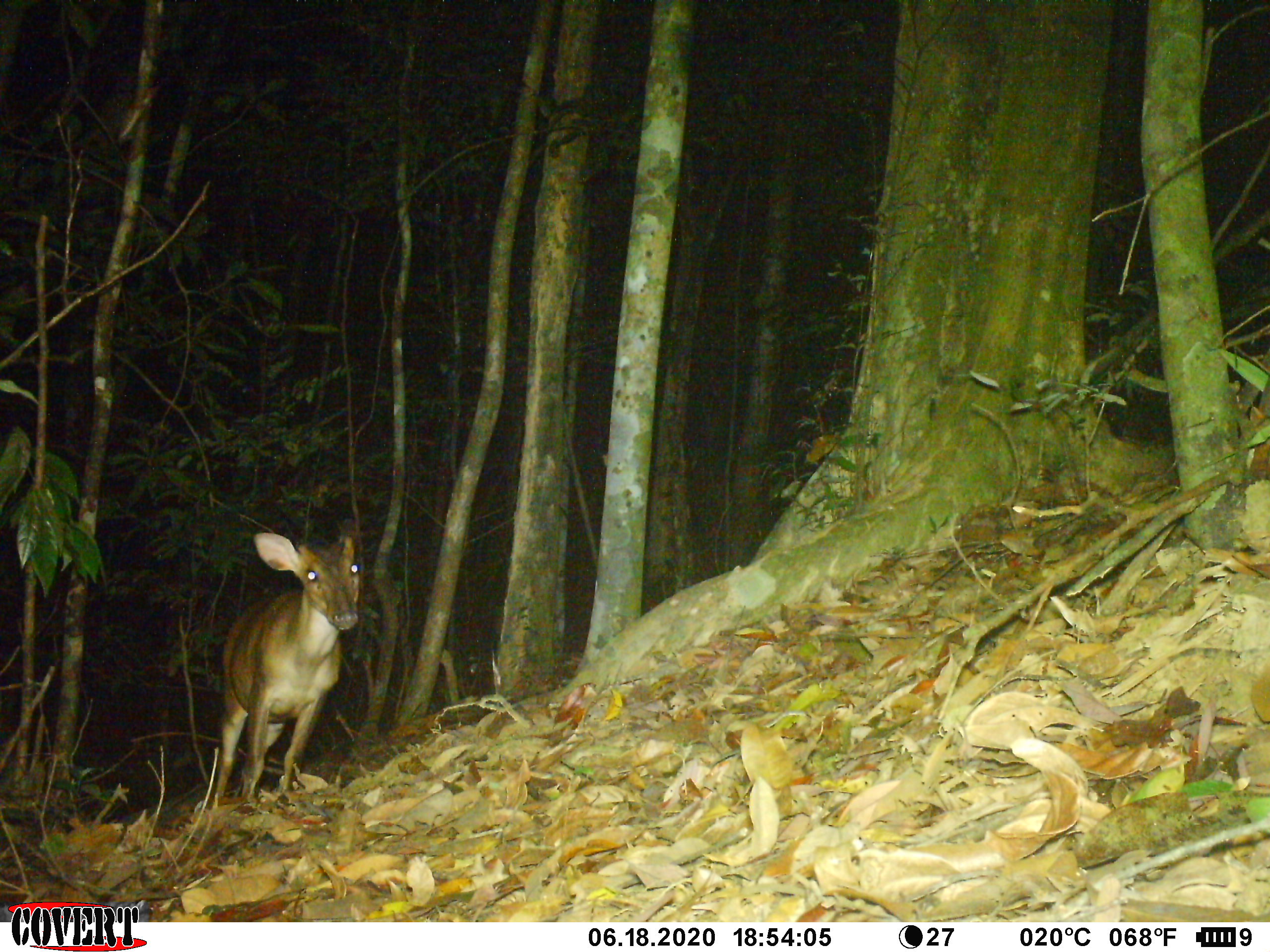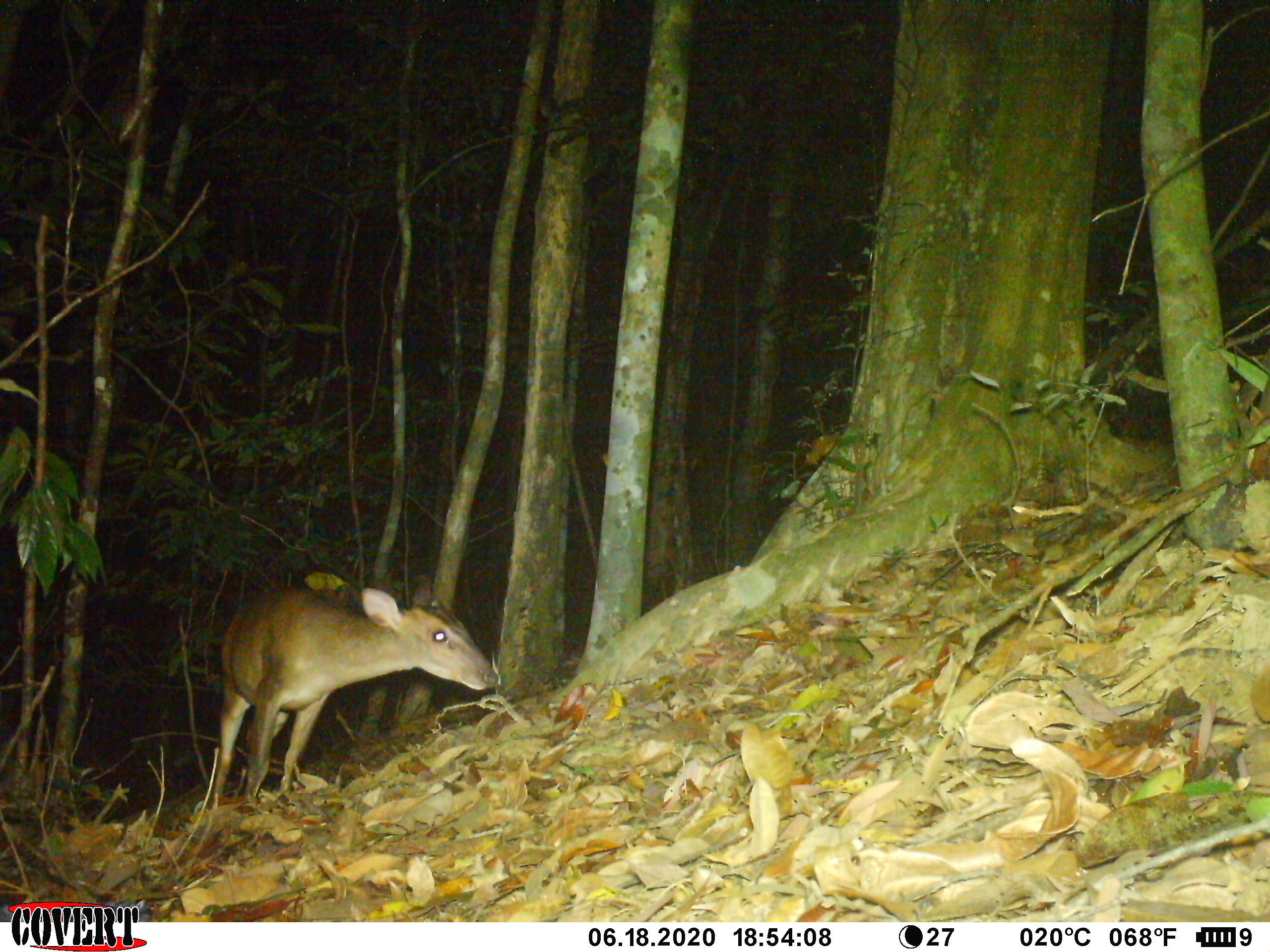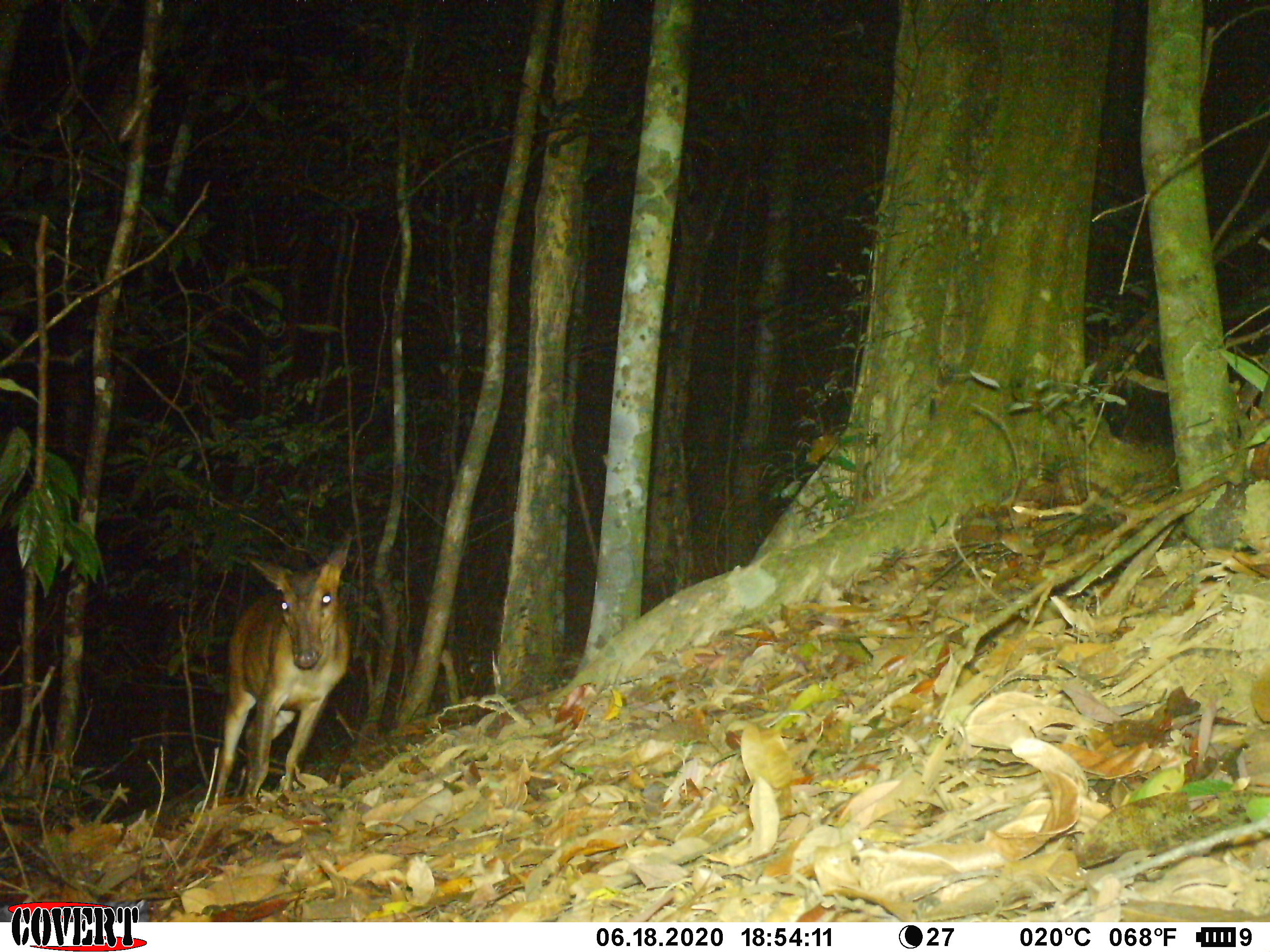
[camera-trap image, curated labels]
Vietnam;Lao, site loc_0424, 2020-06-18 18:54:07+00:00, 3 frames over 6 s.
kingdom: Animalia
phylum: Chordata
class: Mammalia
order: Artiodactyla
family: Cervidae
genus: Muntiacus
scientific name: Muntiacus vuquangensis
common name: large-antlered muntjac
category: large antlered muntjac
Large antlered muntjac (large-antlered muntjac) (Muntiacus vuquangensis). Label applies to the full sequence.